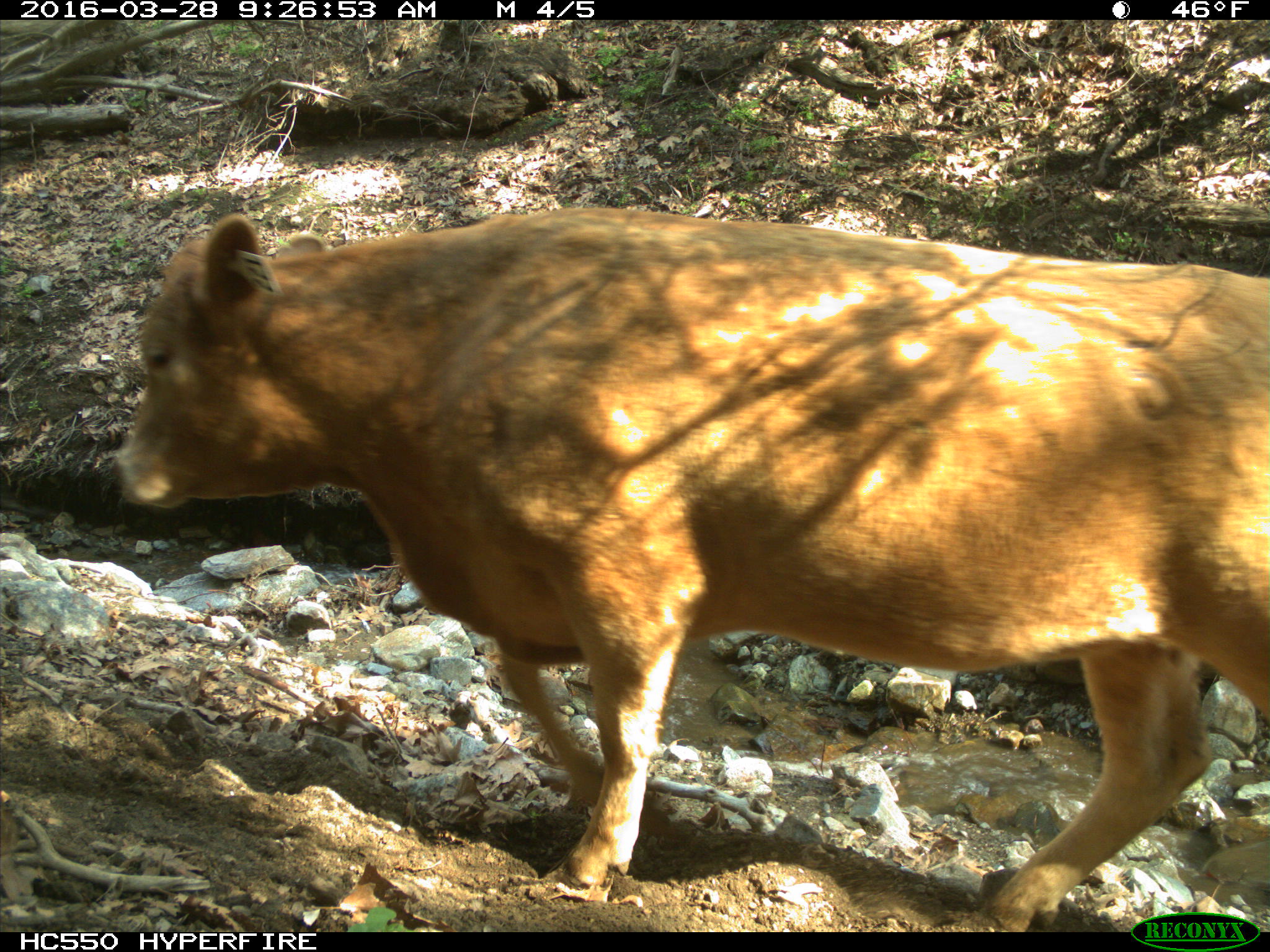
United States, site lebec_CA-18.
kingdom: Animalia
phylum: Chordata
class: Mammalia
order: Artiodactyla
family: Bovidae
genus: Bos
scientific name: Bos taurus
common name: domestic cow